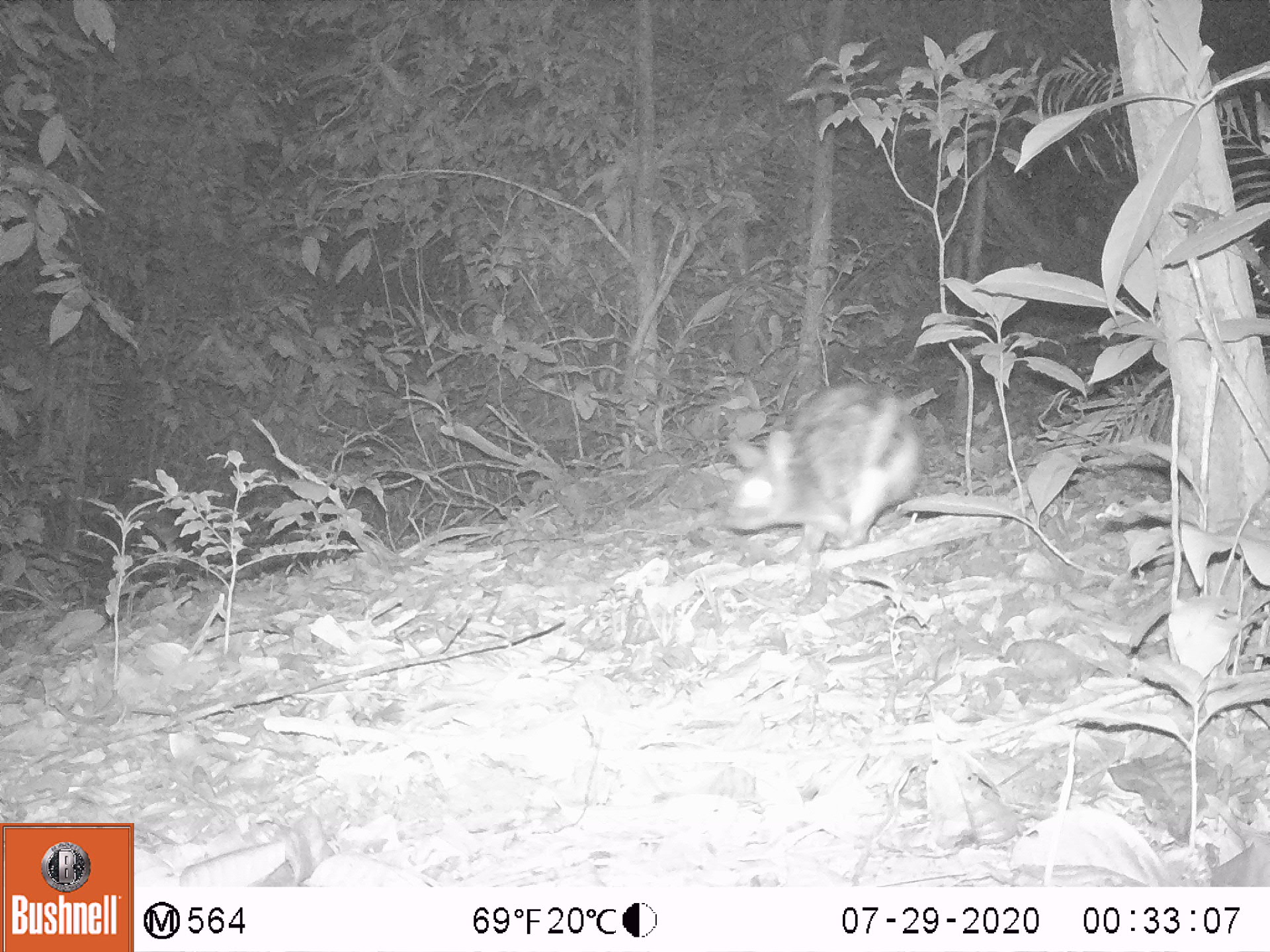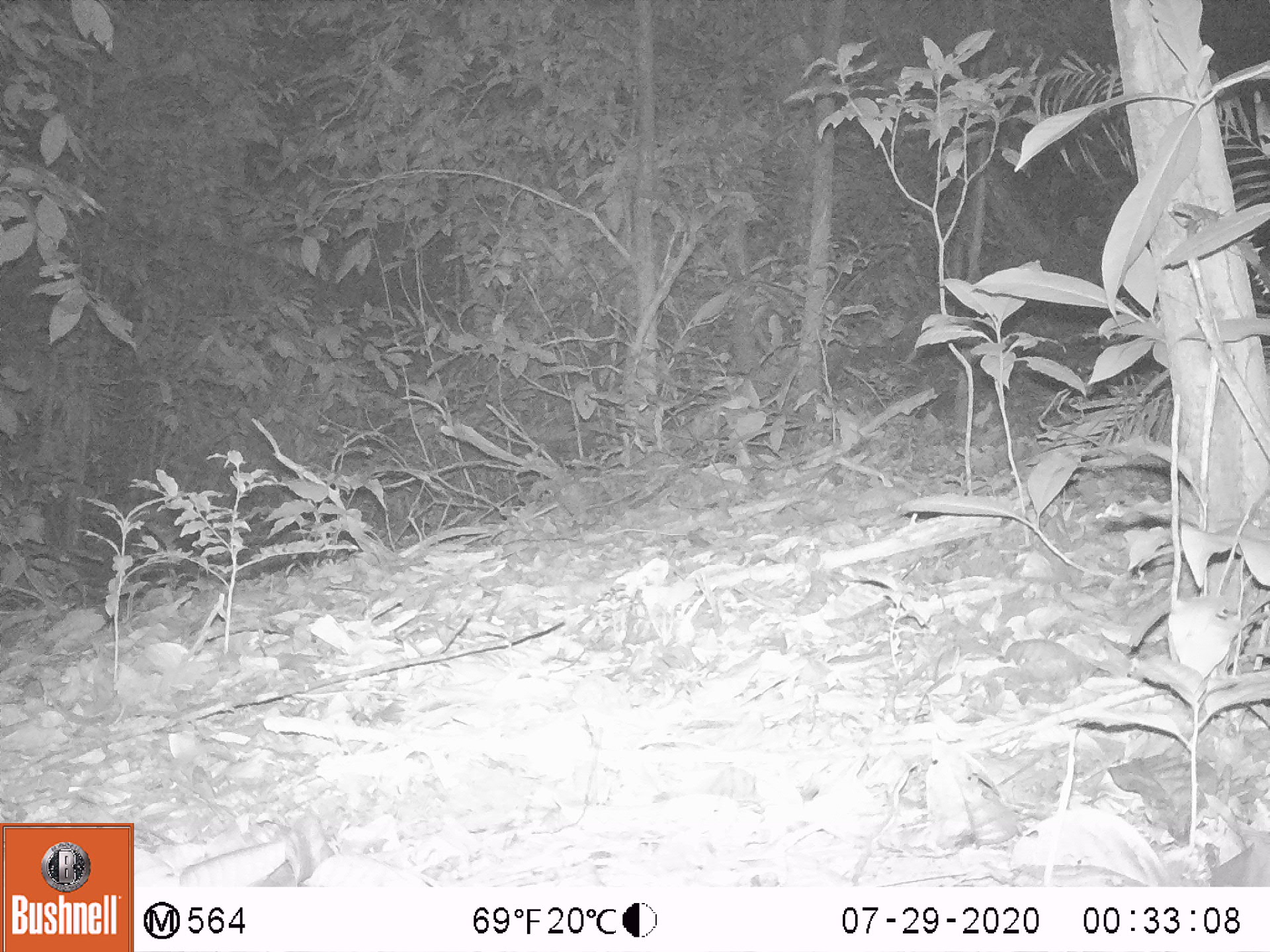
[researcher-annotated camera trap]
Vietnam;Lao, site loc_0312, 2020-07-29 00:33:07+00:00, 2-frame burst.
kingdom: Animalia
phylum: Chordata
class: Mammalia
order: Lagomorpha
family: Leporidae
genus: Nesolagus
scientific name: Nesolagus timminsi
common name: annamite striped rabbit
Annamite striped rabbit (Nesolagus timminsi). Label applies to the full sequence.